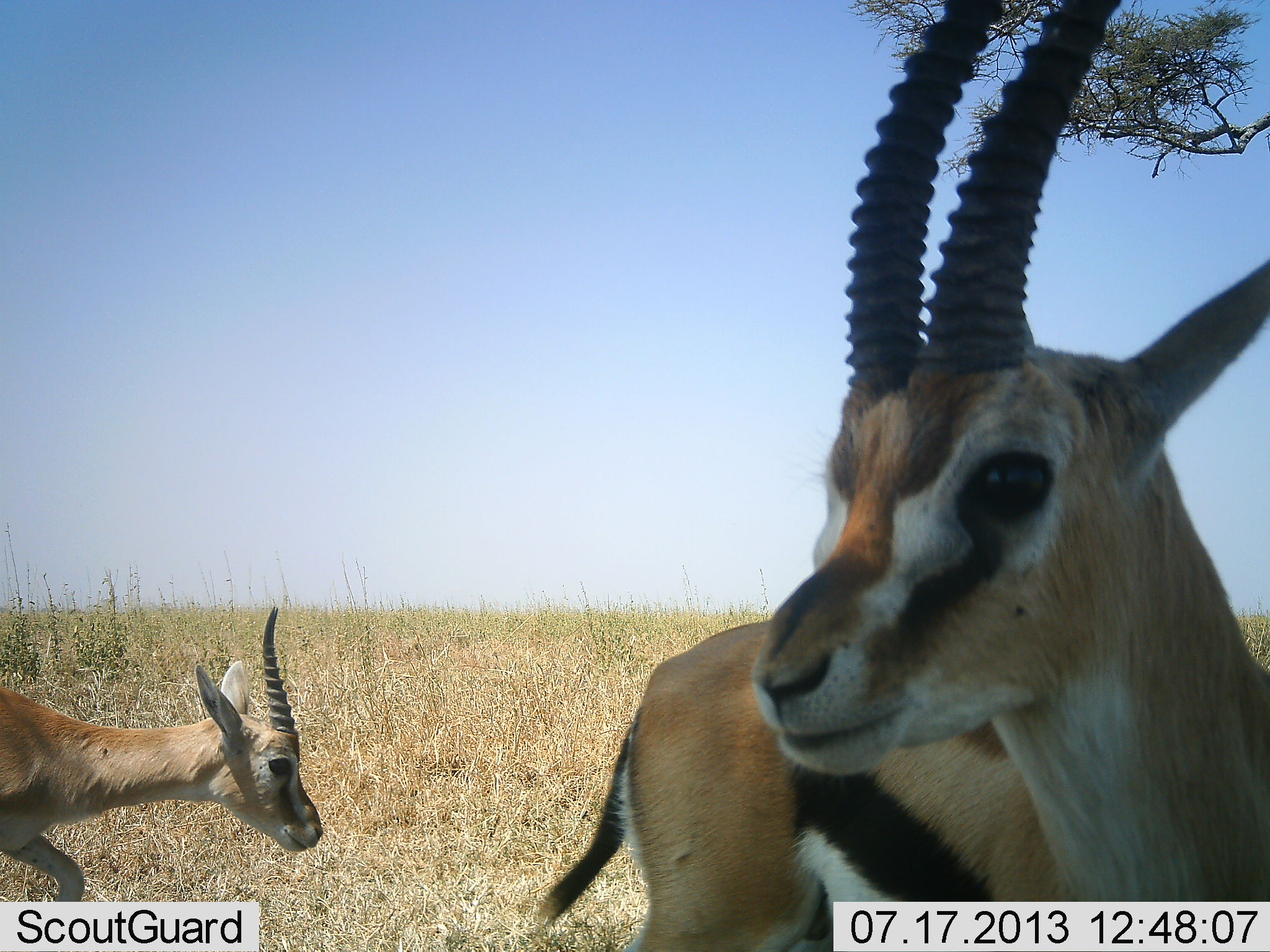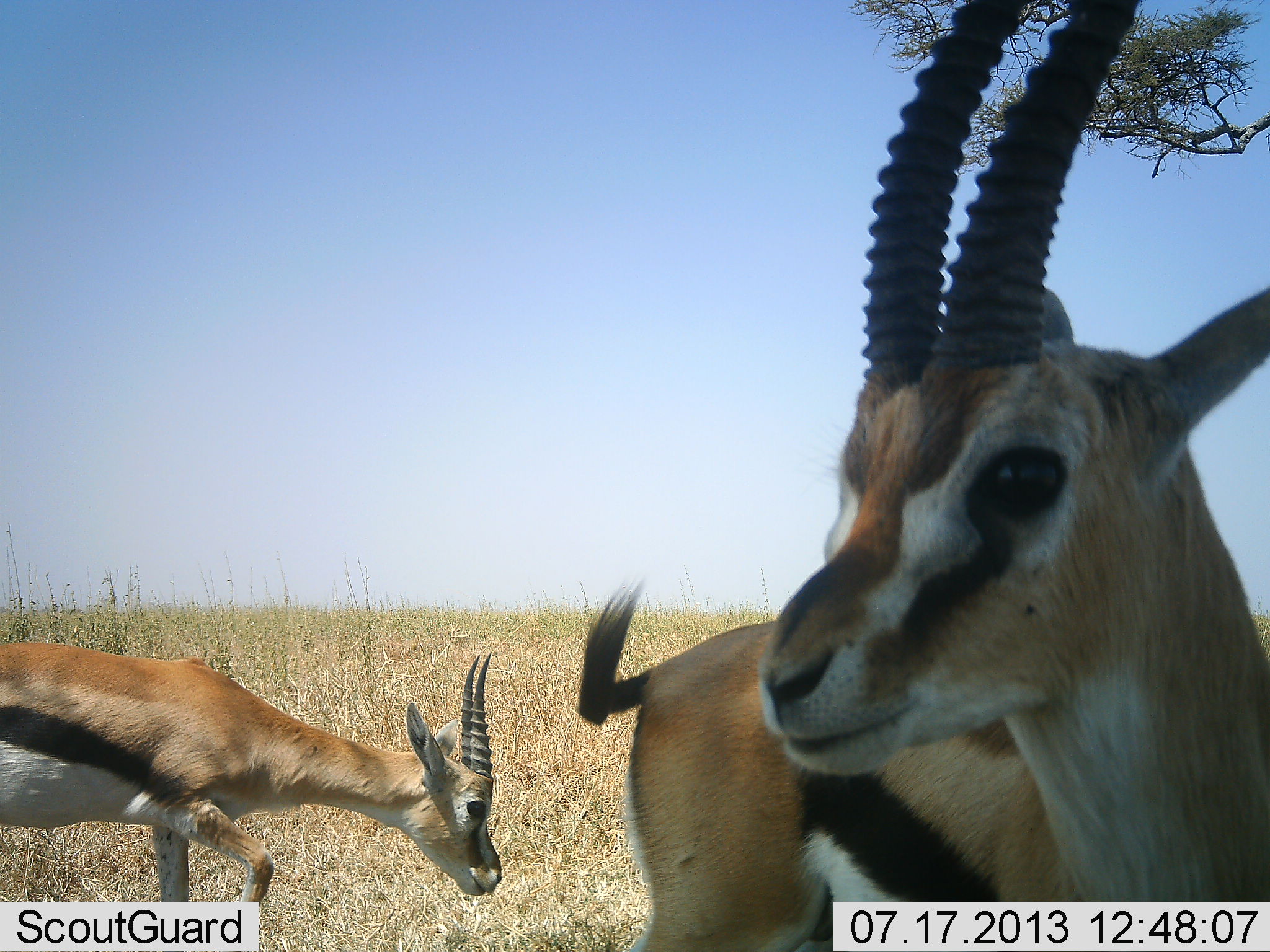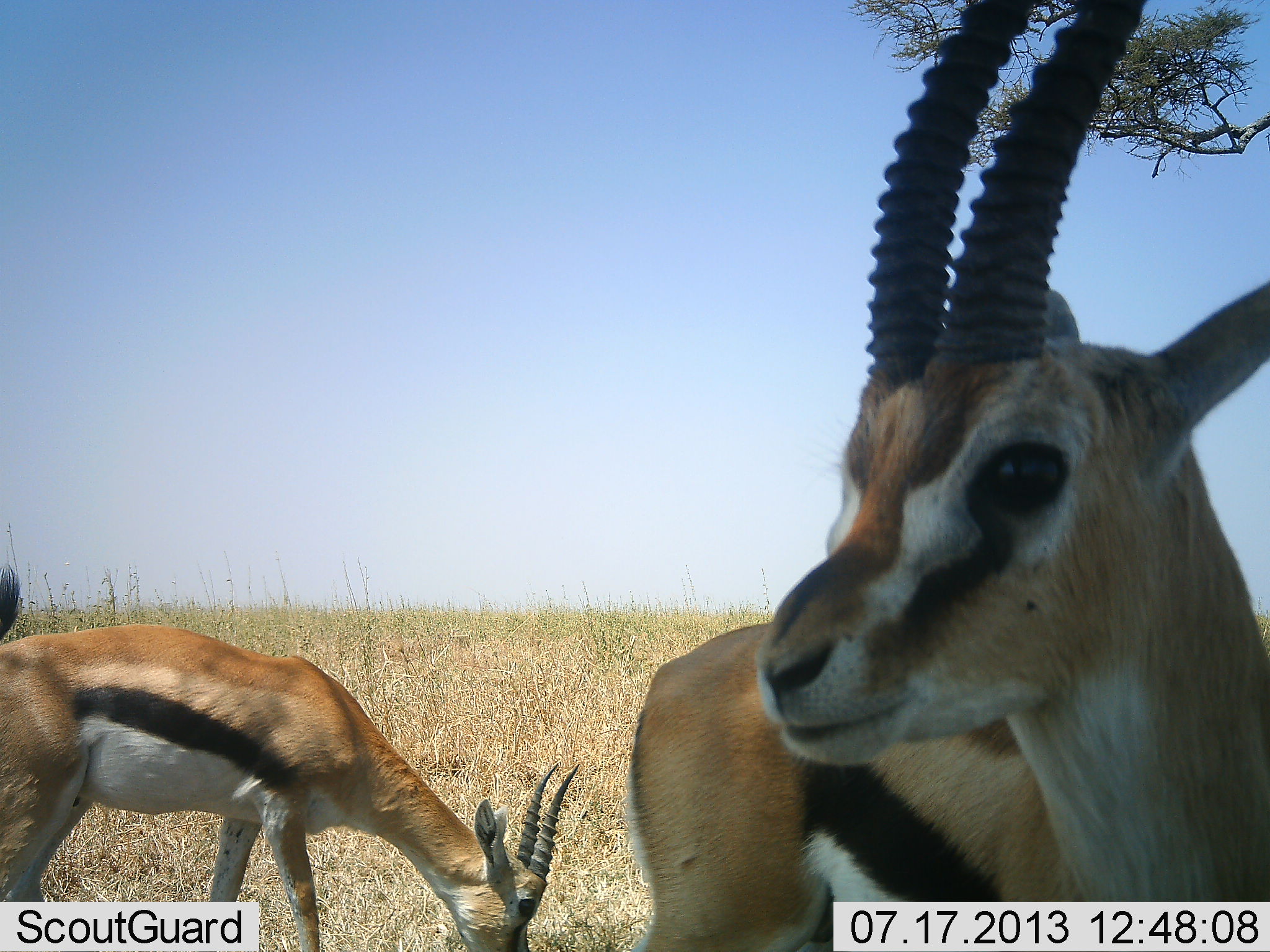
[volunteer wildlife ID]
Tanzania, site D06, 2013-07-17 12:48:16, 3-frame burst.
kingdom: Animalia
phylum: Chordata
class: Mammalia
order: Artiodactyla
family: Bovidae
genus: Eudorcas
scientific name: Eudorcas thomsonii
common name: thomson's gazelle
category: gazellethomsons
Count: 2.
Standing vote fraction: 91%.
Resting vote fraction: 3%.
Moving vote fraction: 48%.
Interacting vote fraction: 0%.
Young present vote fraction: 0%.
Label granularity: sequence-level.